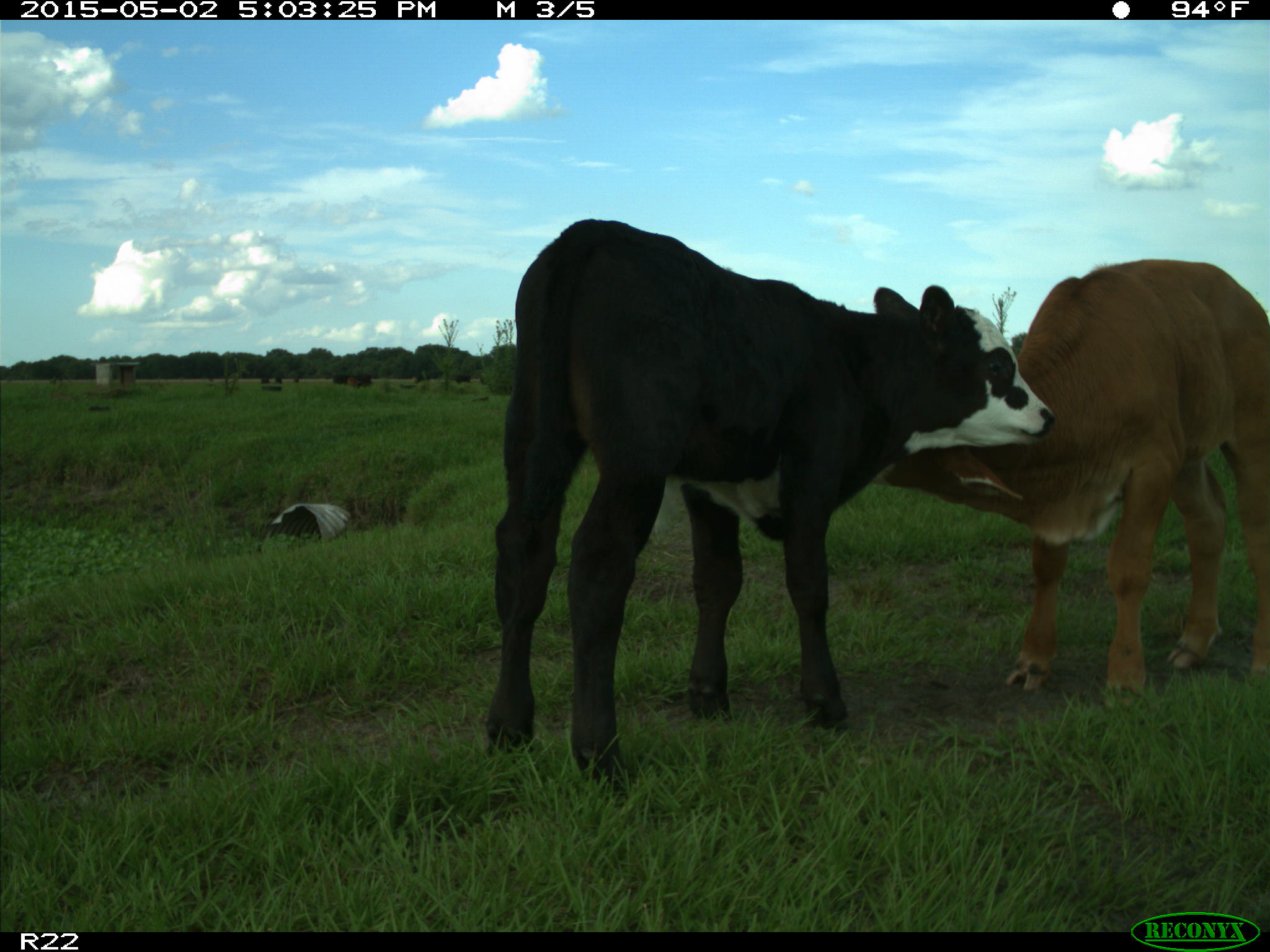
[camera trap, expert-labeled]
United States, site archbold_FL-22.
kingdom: Animalia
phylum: Chordata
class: Mammalia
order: Artiodactyla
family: Bovidae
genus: Bos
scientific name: Bos taurus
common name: domestic cow